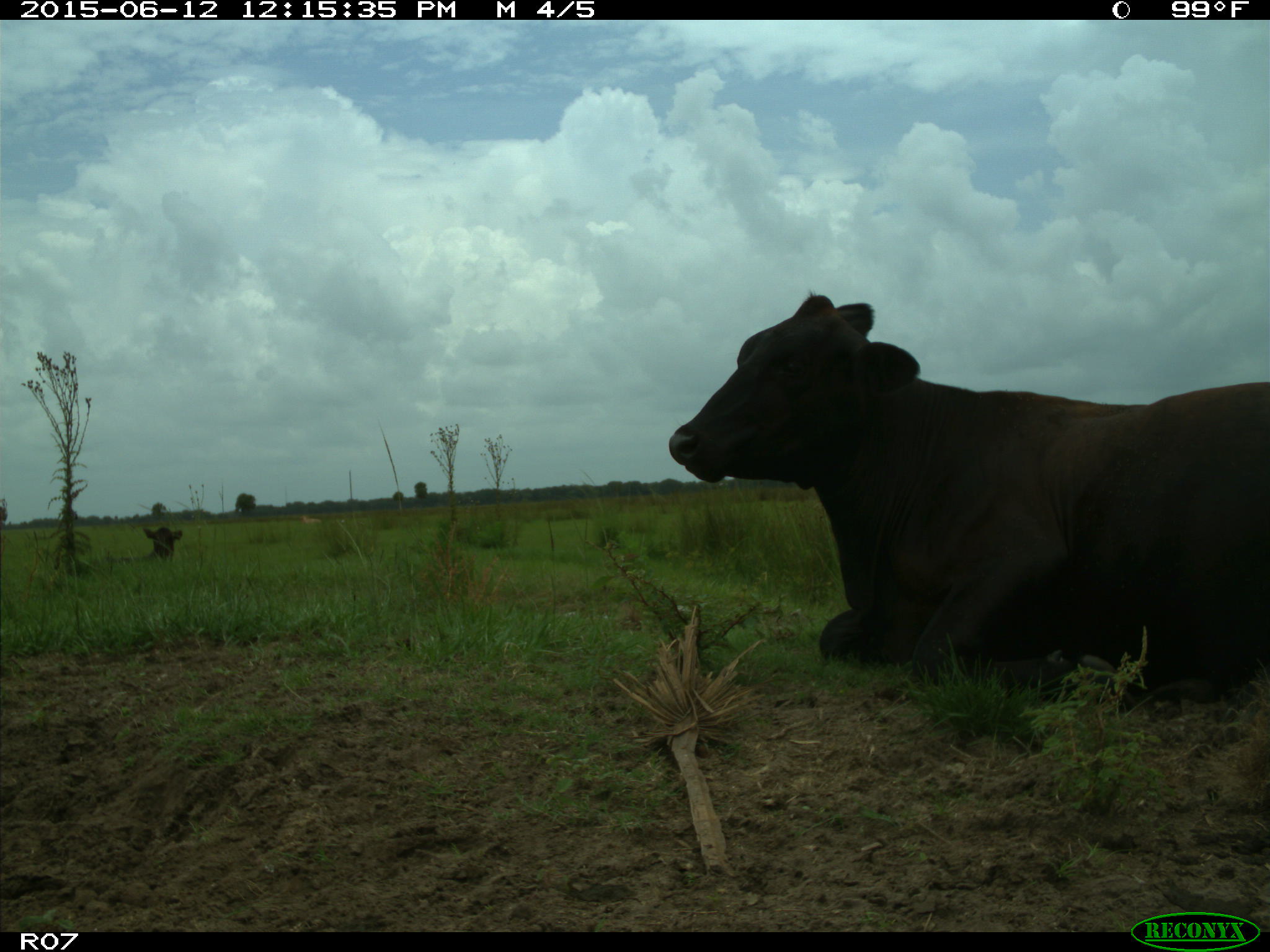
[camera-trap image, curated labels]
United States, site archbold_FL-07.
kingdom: Animalia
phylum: Chordata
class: Mammalia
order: Artiodactyla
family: Bovidae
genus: Bos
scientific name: Bos taurus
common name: domestic cow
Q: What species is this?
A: Bos taurus (domestic cow).